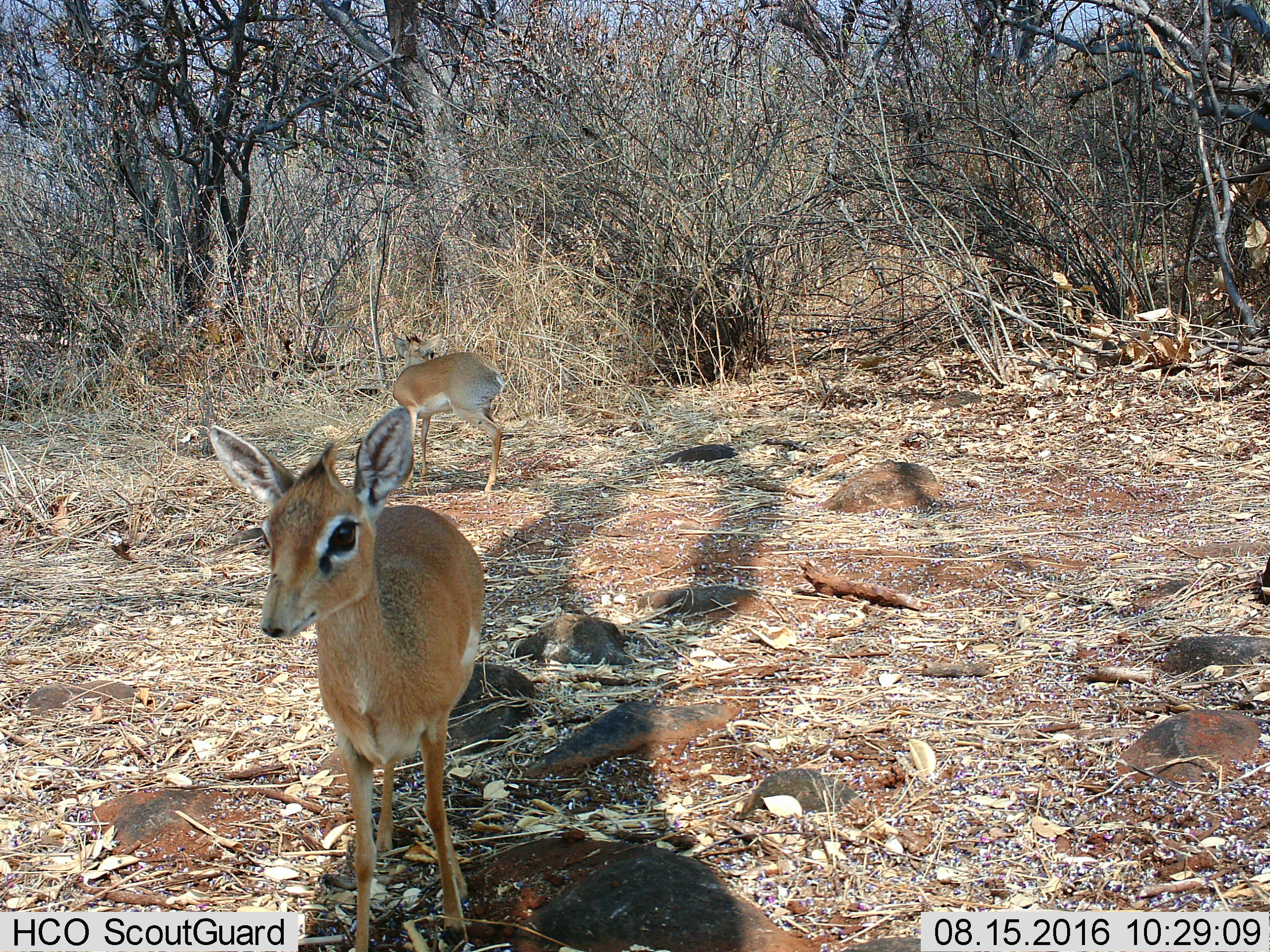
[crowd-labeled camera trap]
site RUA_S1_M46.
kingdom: Animalia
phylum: Chordata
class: Mammalia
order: Artiodactyla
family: Bovidae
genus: Madoqua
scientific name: Madoqua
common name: dik-dik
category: dikdik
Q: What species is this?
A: Dikdik (dik-dik) (Madoqua).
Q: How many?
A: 2.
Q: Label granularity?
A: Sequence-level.